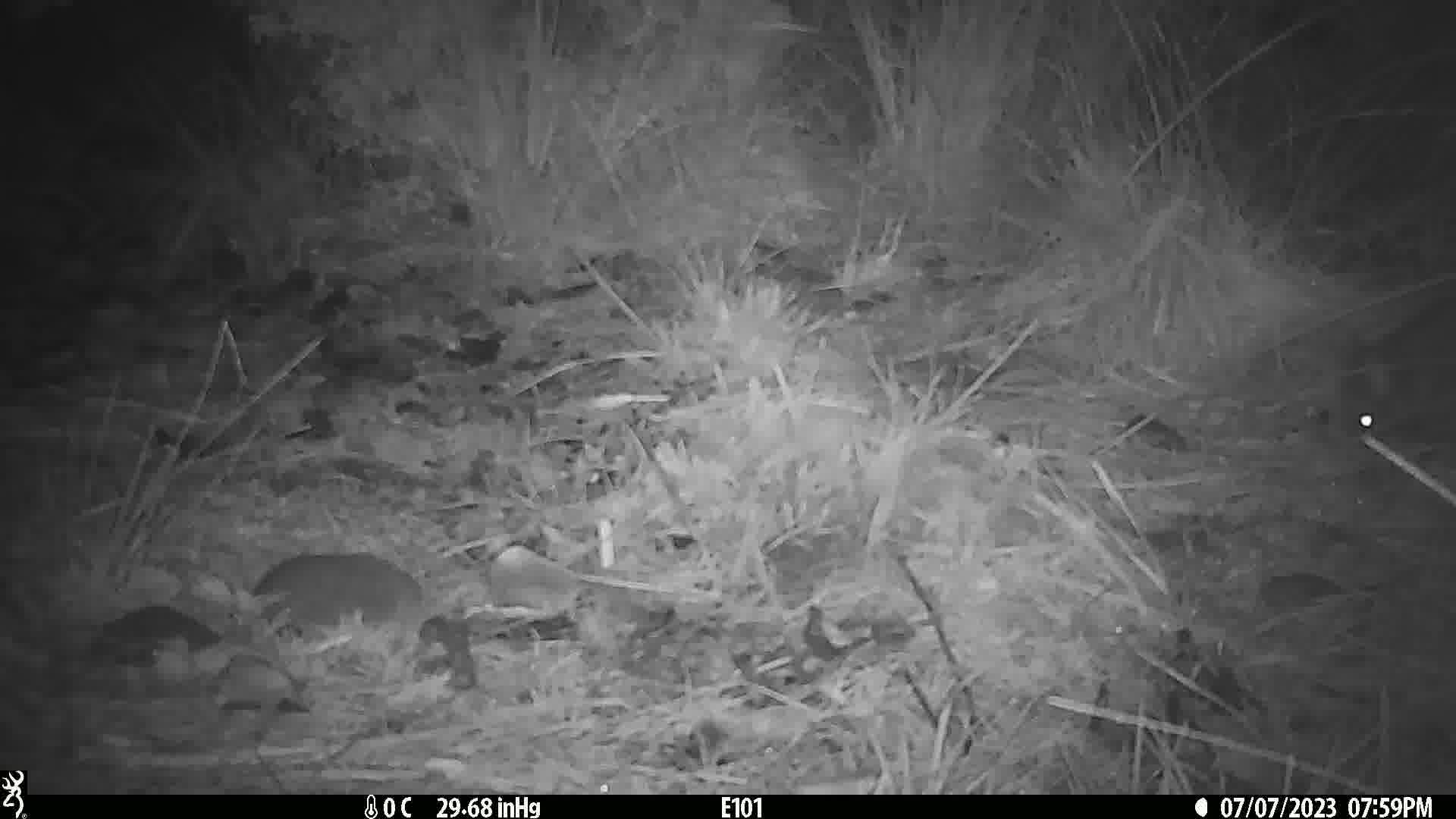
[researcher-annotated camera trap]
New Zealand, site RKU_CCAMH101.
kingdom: Animalia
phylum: Chordata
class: Mammalia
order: Diprotodontia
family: Phalangeridae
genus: Trichosurus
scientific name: Trichosurus vulpecula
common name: common brushtail possum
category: possum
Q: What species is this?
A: Possum (common brushtail possum) (Trichosurus vulpecula).